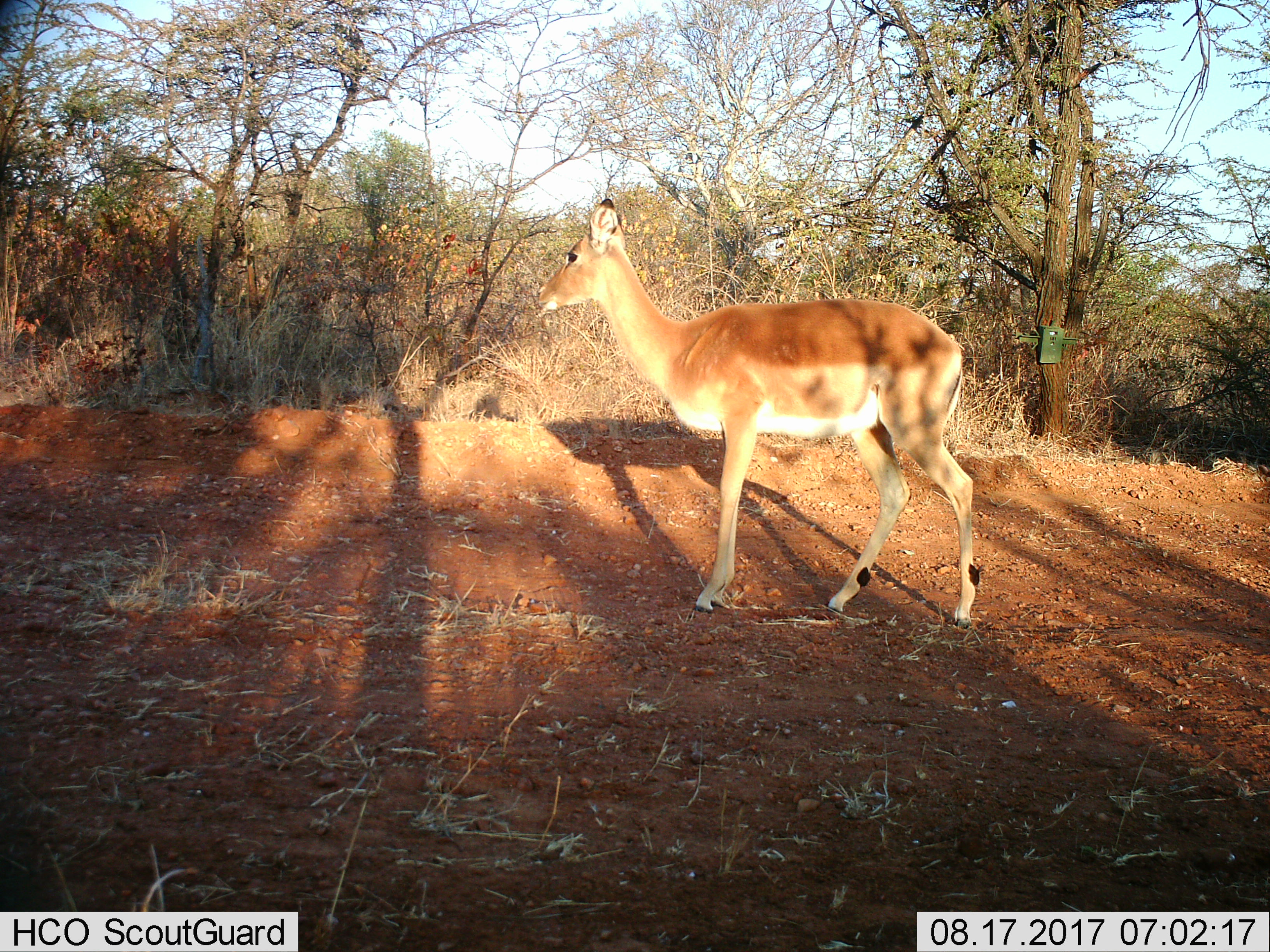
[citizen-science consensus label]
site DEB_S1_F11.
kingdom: Animalia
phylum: Chordata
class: Mammalia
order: Artiodactyla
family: Bovidae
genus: Aepyceros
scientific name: Aepyceros melampus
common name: impala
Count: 1.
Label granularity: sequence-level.